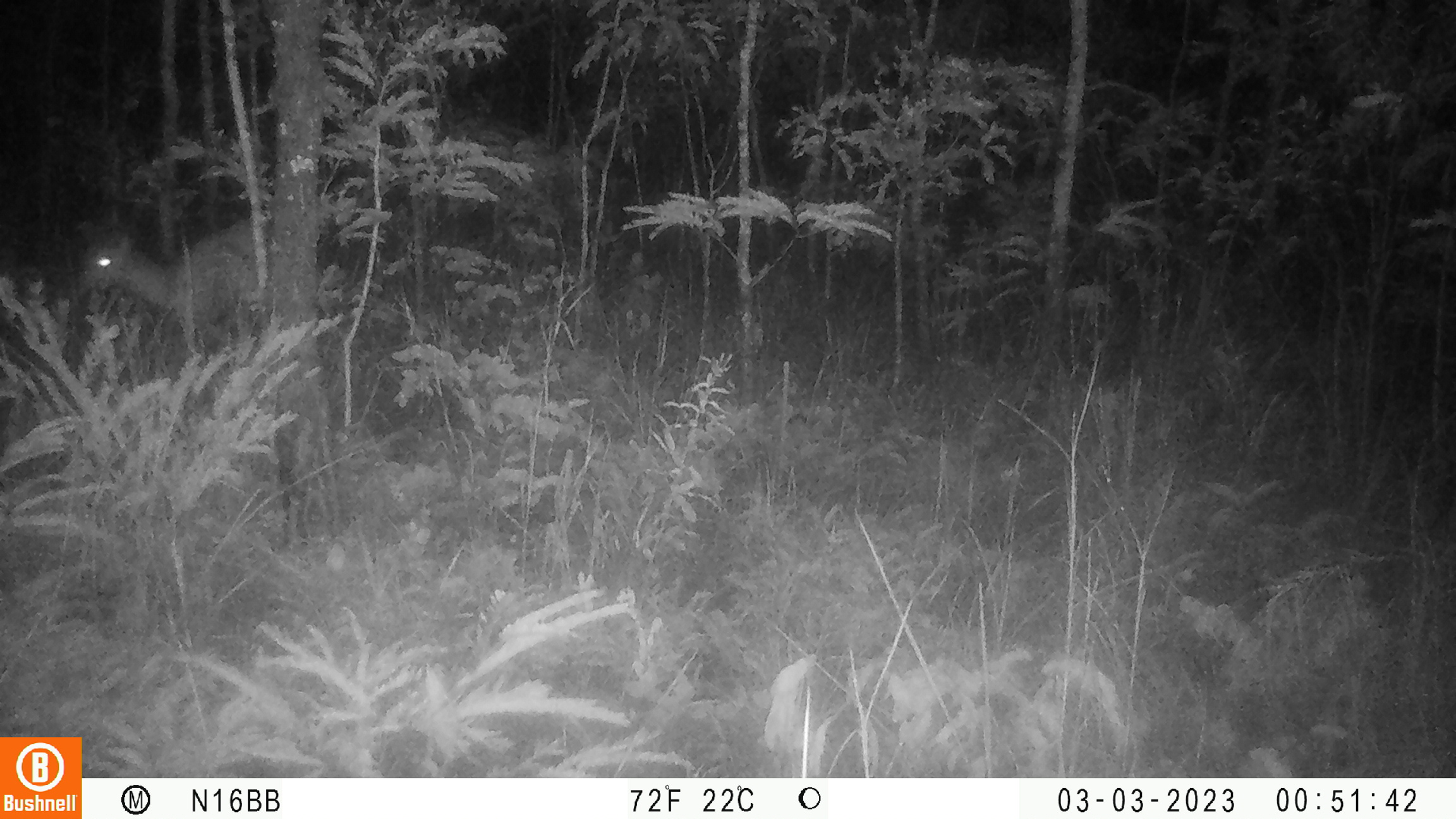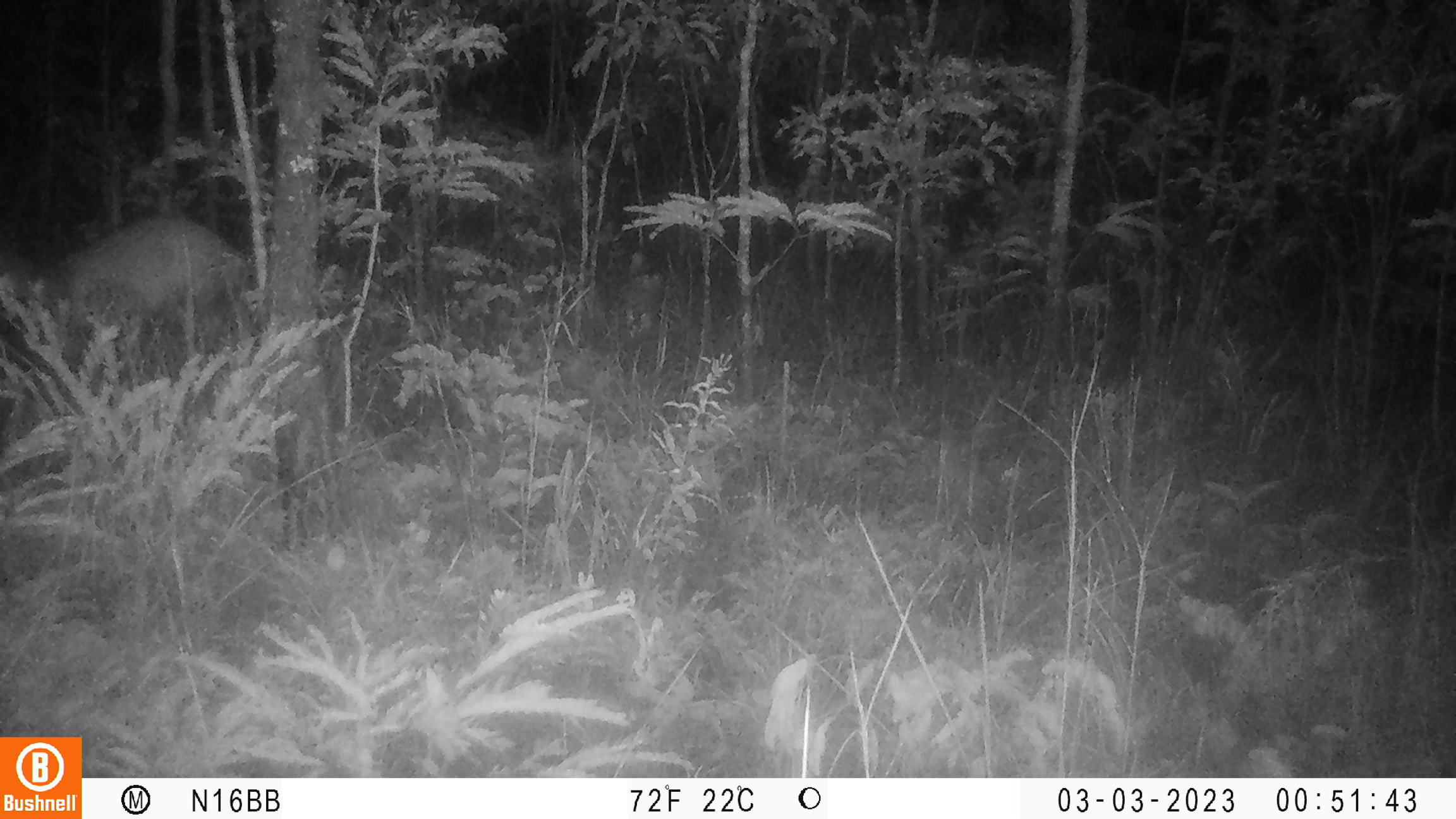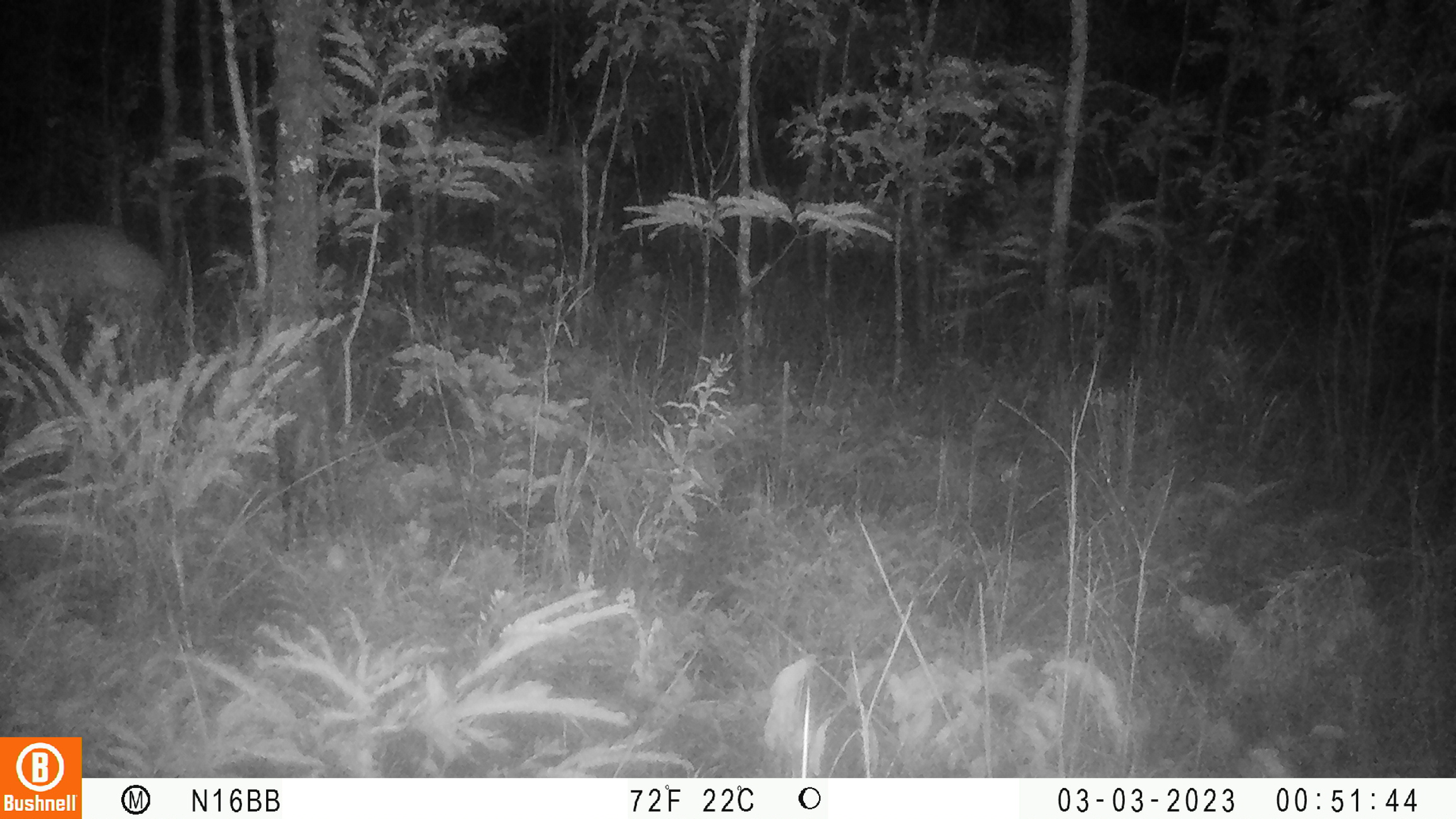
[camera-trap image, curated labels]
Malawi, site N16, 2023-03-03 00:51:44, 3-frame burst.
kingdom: Animalia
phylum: Chordata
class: Mammalia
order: Artiodactyla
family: Bovidae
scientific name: Antilopinae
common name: small antelope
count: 1